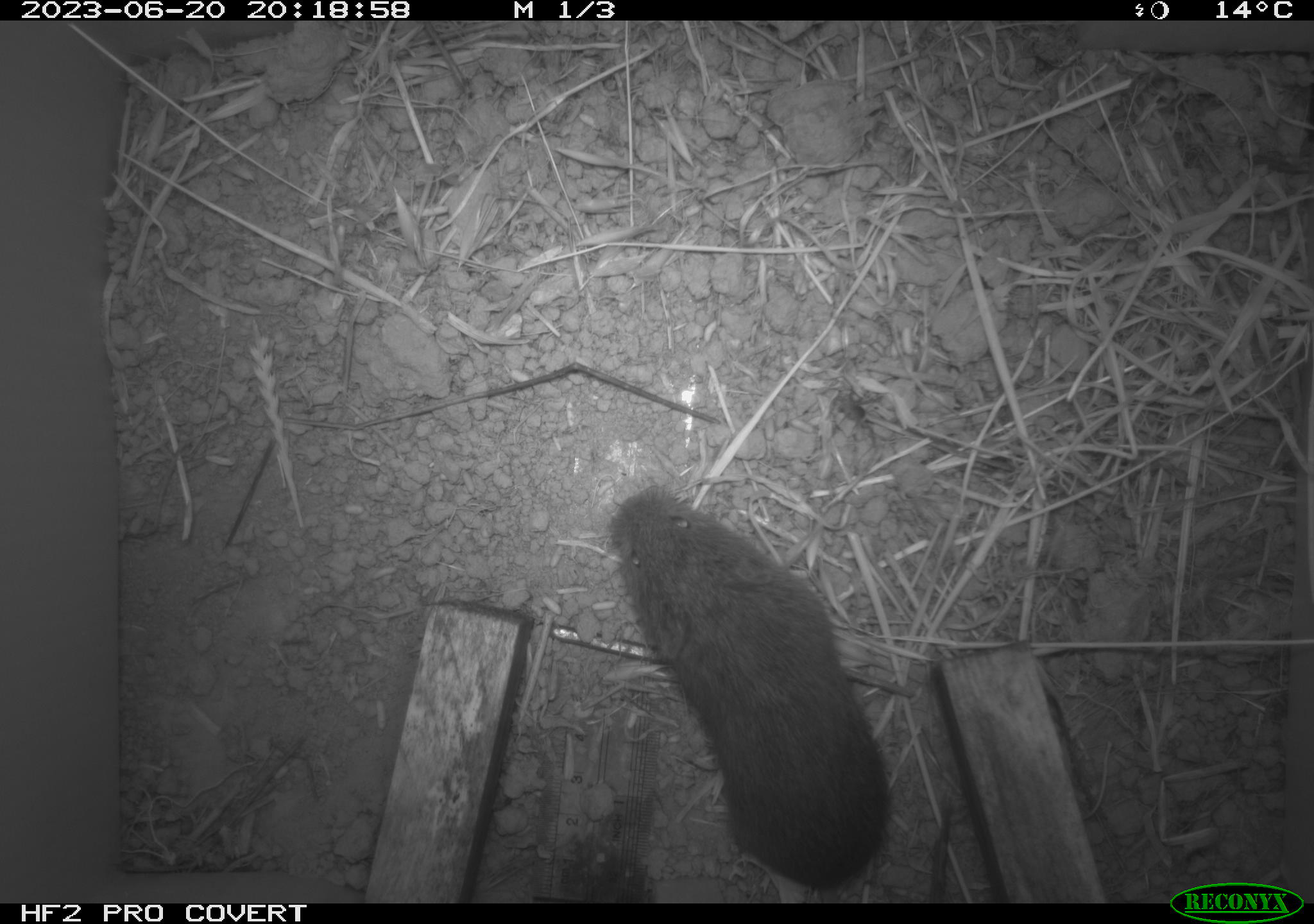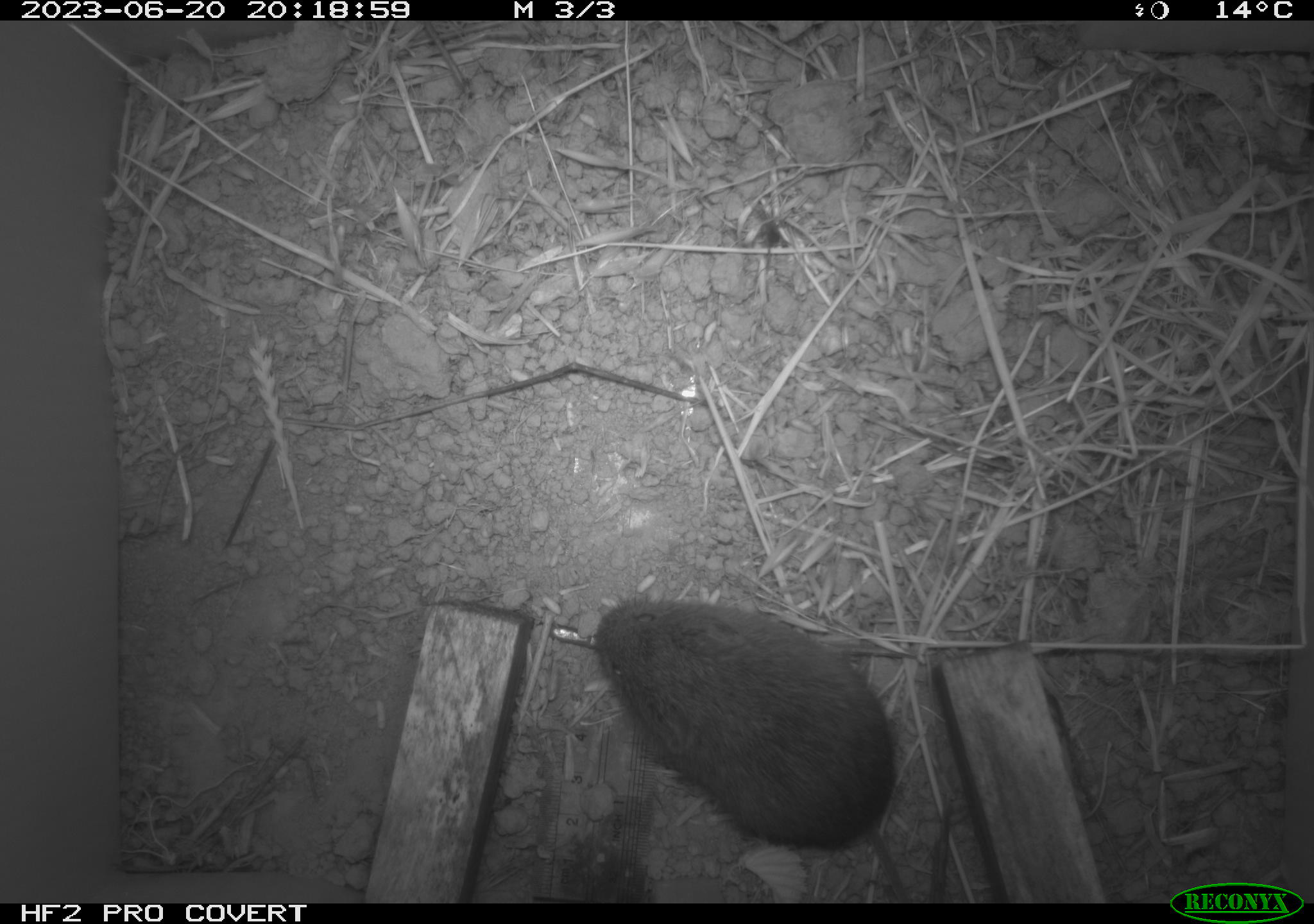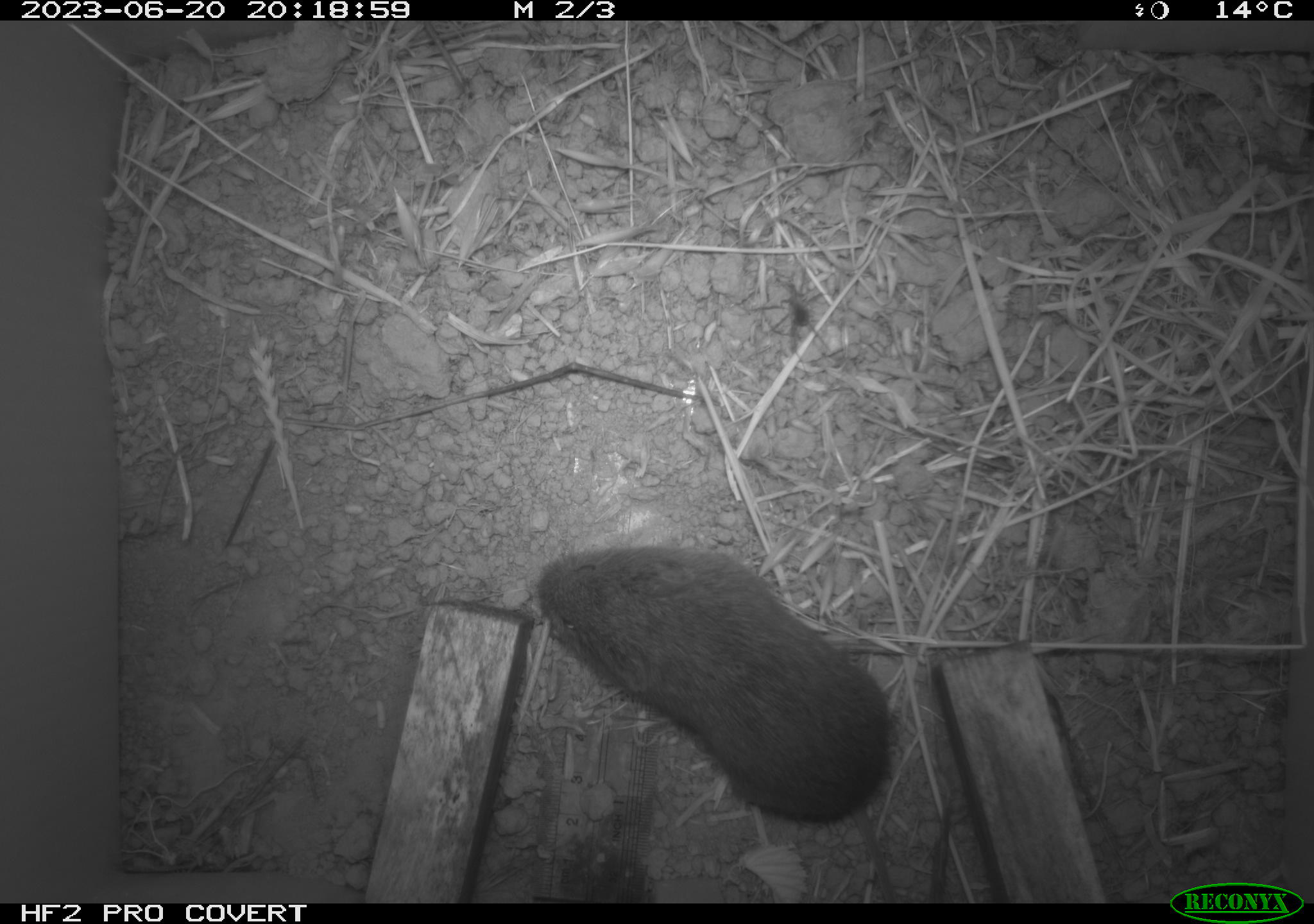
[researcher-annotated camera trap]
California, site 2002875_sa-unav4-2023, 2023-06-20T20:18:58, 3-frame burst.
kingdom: Animalia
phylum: Chordata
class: Mammalia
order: Rodentia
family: Cricetidae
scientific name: Arvicolinae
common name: voles, lemmings, and muskrats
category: arvicolinae subfamily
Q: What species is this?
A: Arvicolinae subfamily (voles, lemmings, and muskrats) (Arvicolinae).